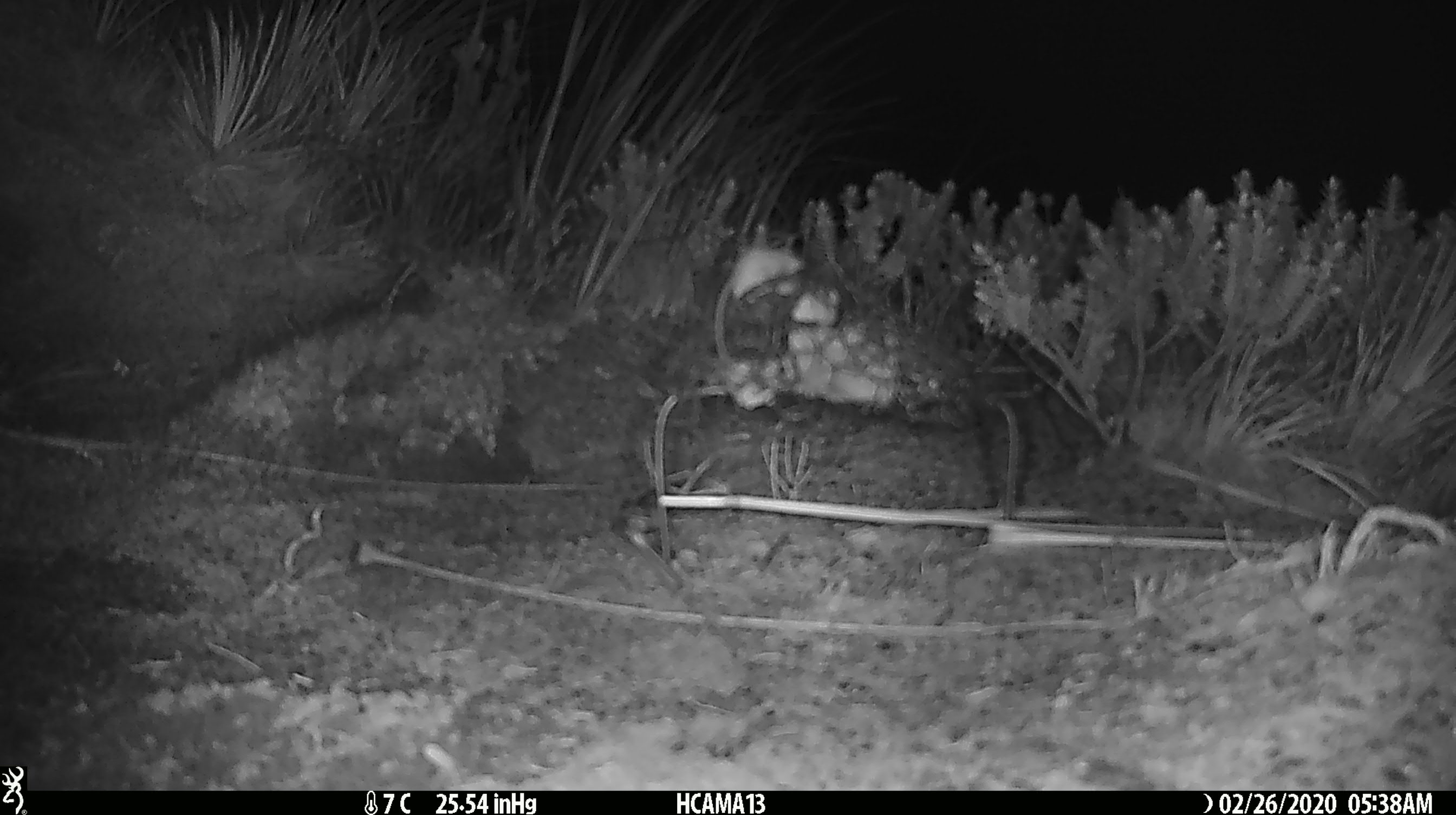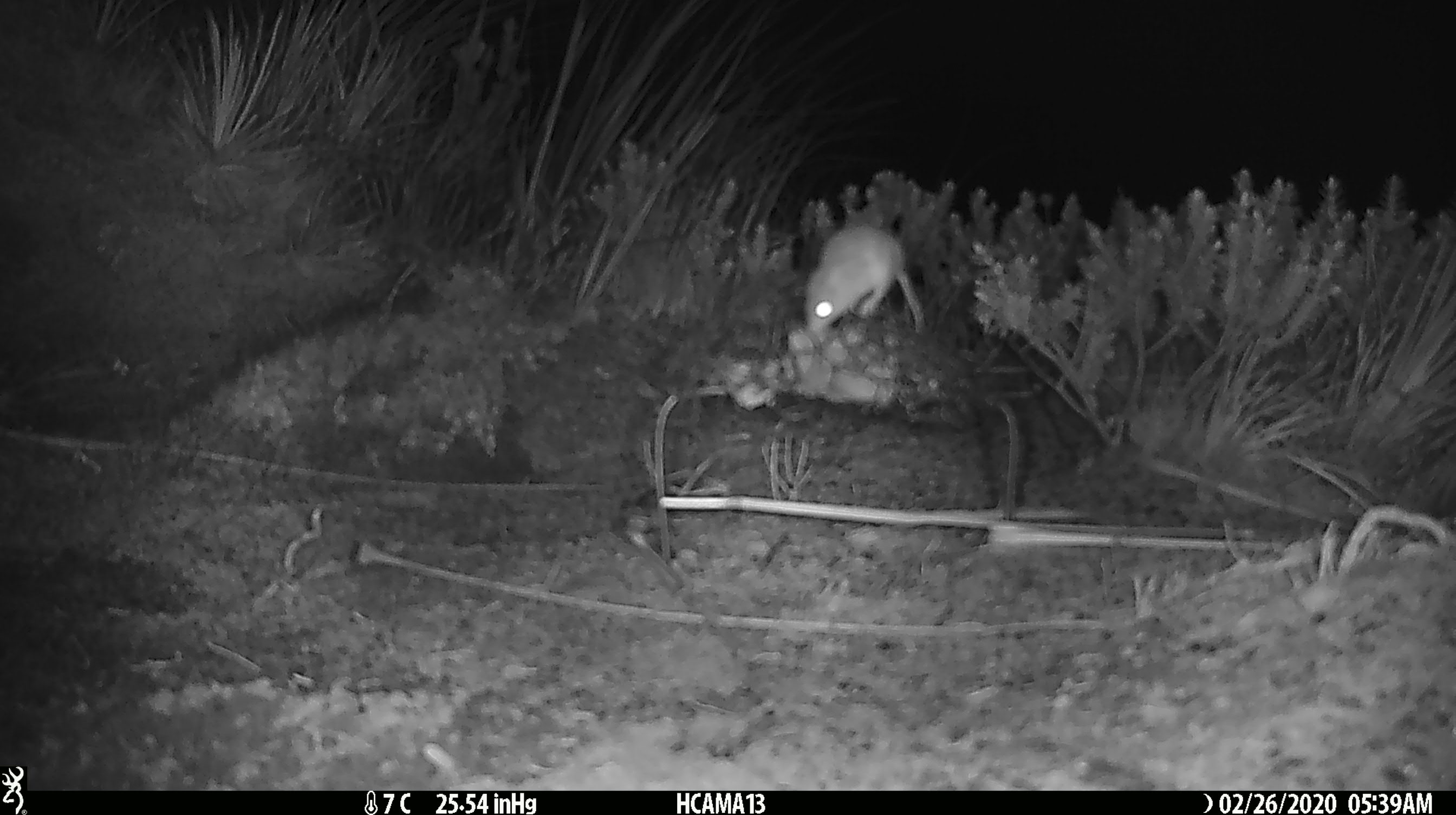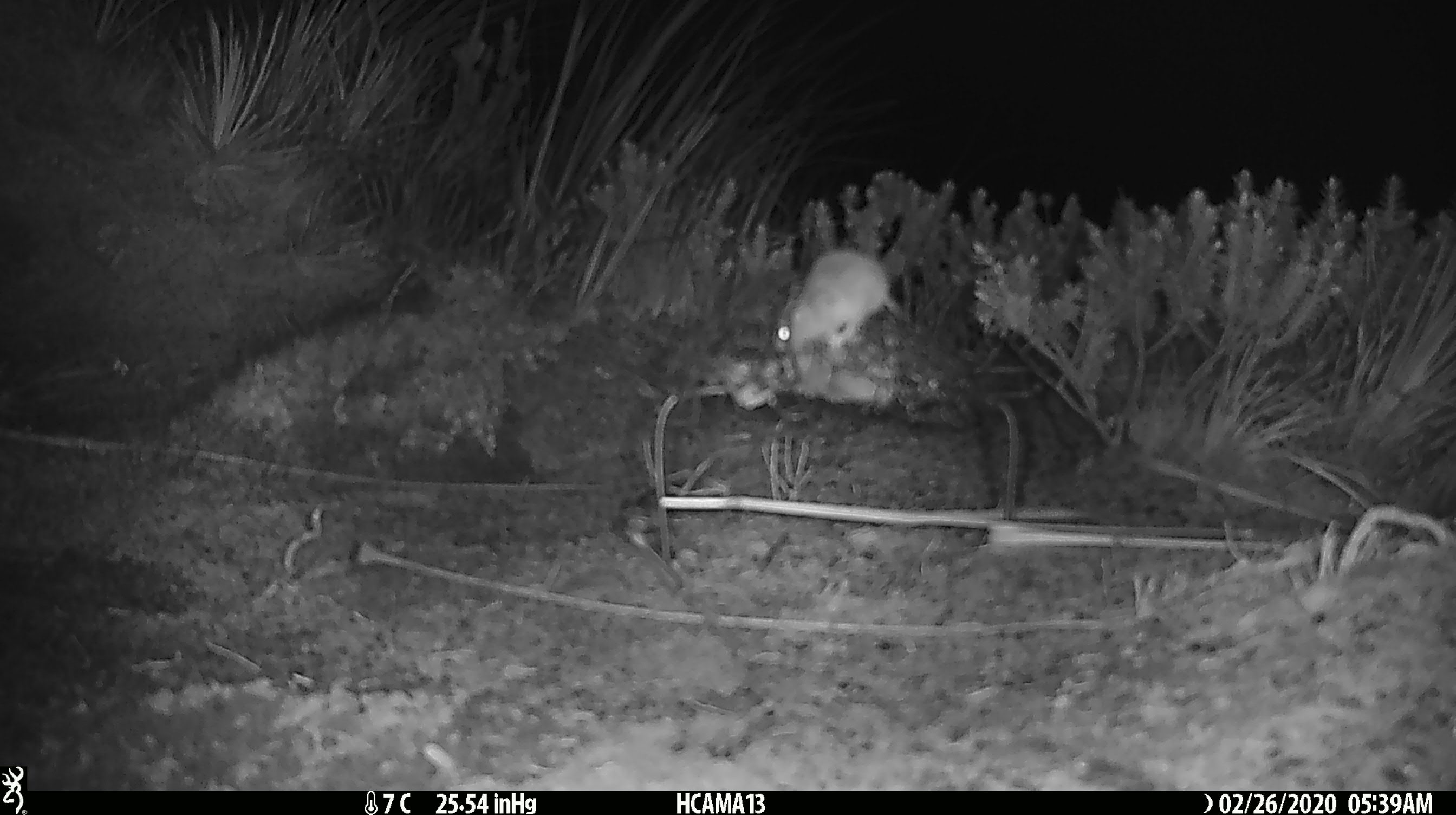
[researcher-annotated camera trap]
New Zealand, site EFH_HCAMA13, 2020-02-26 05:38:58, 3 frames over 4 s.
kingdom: Animalia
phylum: Chordata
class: Mammalia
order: Rodentia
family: Muridae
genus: Mus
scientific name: Mus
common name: mouse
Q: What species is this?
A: Mouse (Mus).